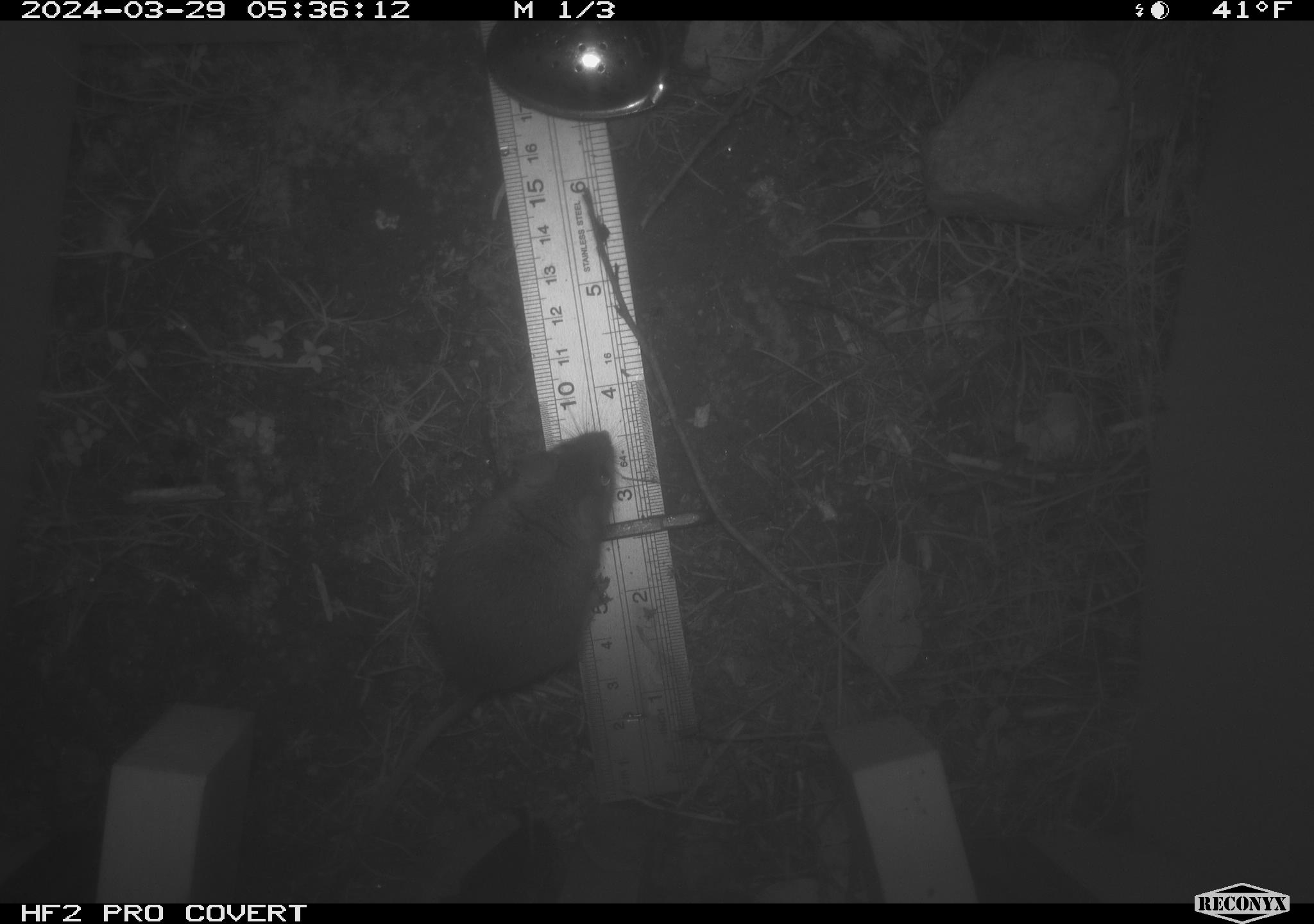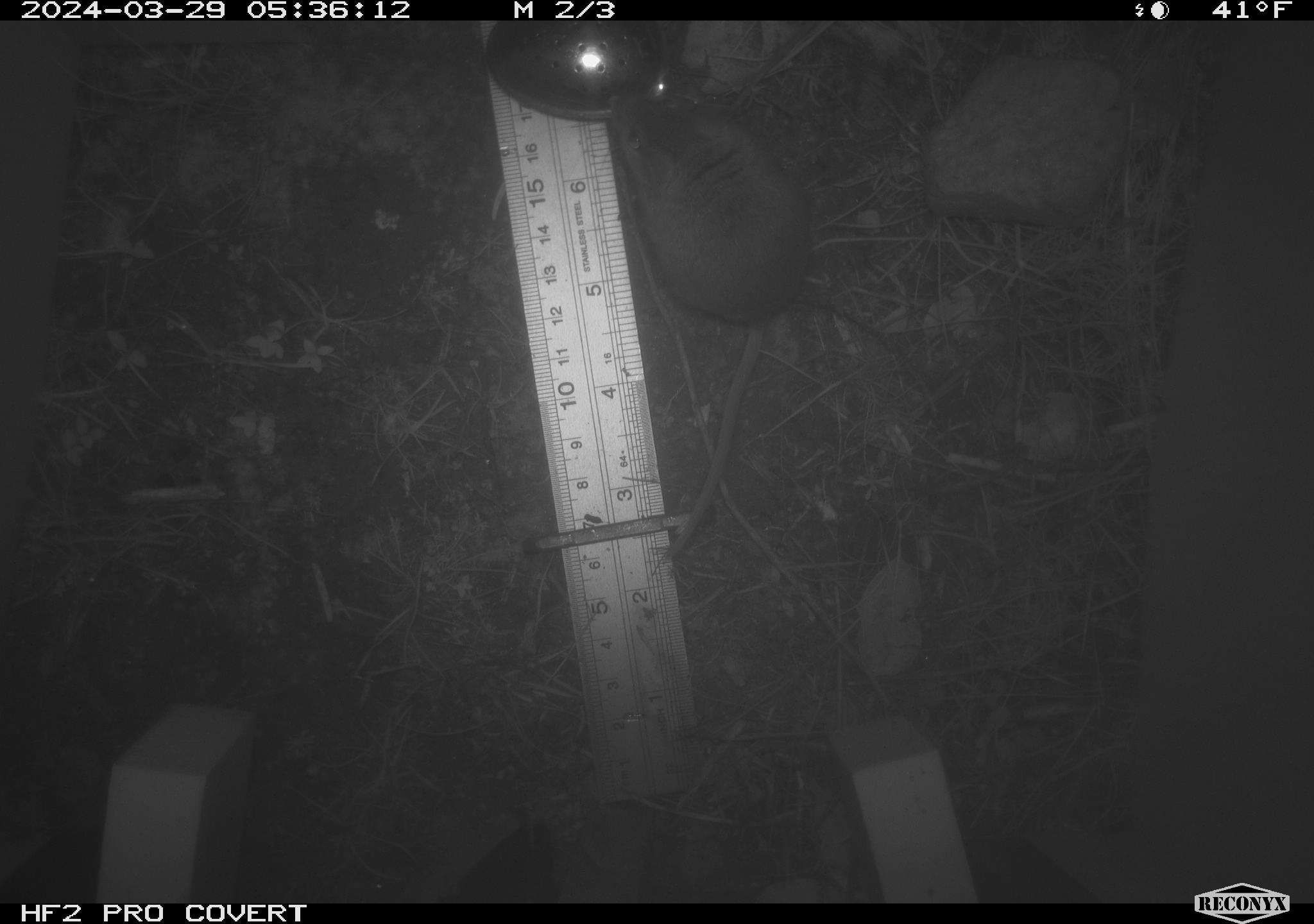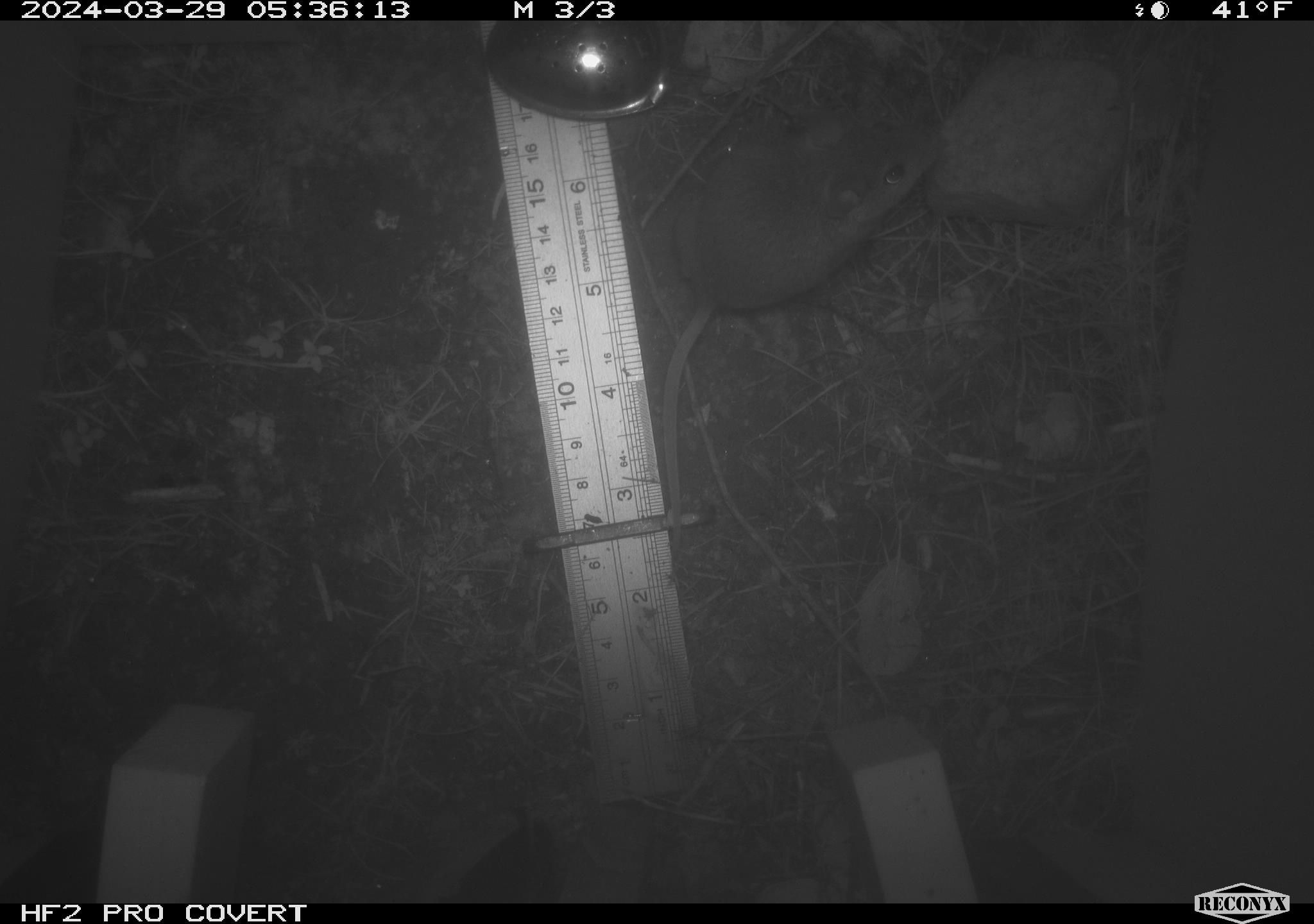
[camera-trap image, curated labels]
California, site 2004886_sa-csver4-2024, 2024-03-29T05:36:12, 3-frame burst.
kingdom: Animalia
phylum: Chordata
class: Mammalia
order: Rodentia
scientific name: Rodentia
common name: mouse species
Mouse species (Rodentia).